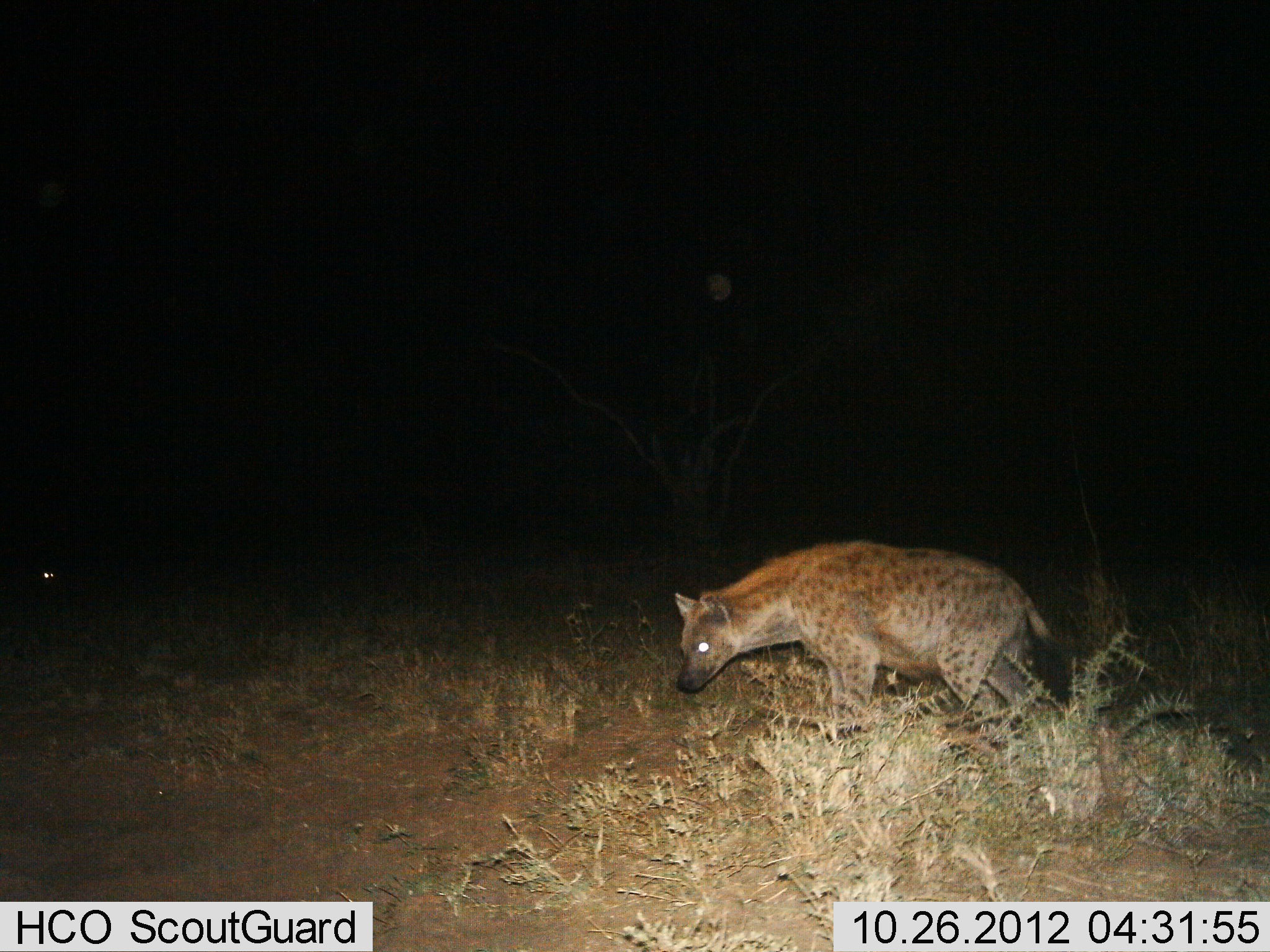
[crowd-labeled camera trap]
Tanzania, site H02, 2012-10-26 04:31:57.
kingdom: Animalia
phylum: Chordata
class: Mammalia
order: Carnivora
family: Hyaenidae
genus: Crocuta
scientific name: Crocuta crocuta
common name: spotted hyena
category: hyenaspotted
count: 1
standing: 30%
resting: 0%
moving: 70%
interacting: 0%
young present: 0%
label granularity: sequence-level